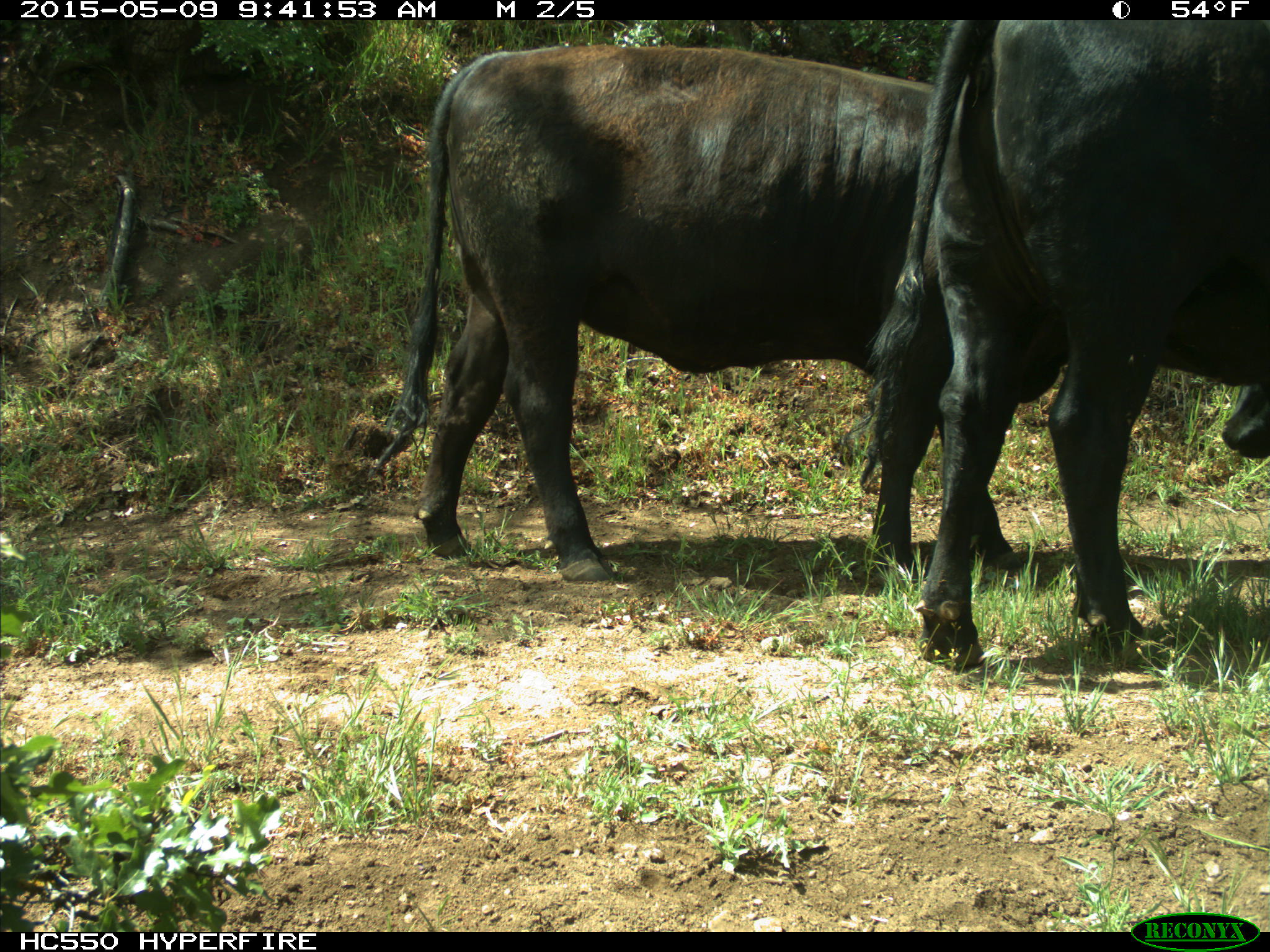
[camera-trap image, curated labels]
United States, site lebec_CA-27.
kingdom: Animalia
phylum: Chordata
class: Mammalia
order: Artiodactyla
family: Bovidae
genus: Bos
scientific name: Bos taurus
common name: domestic cow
Bos taurus (domestic cow).